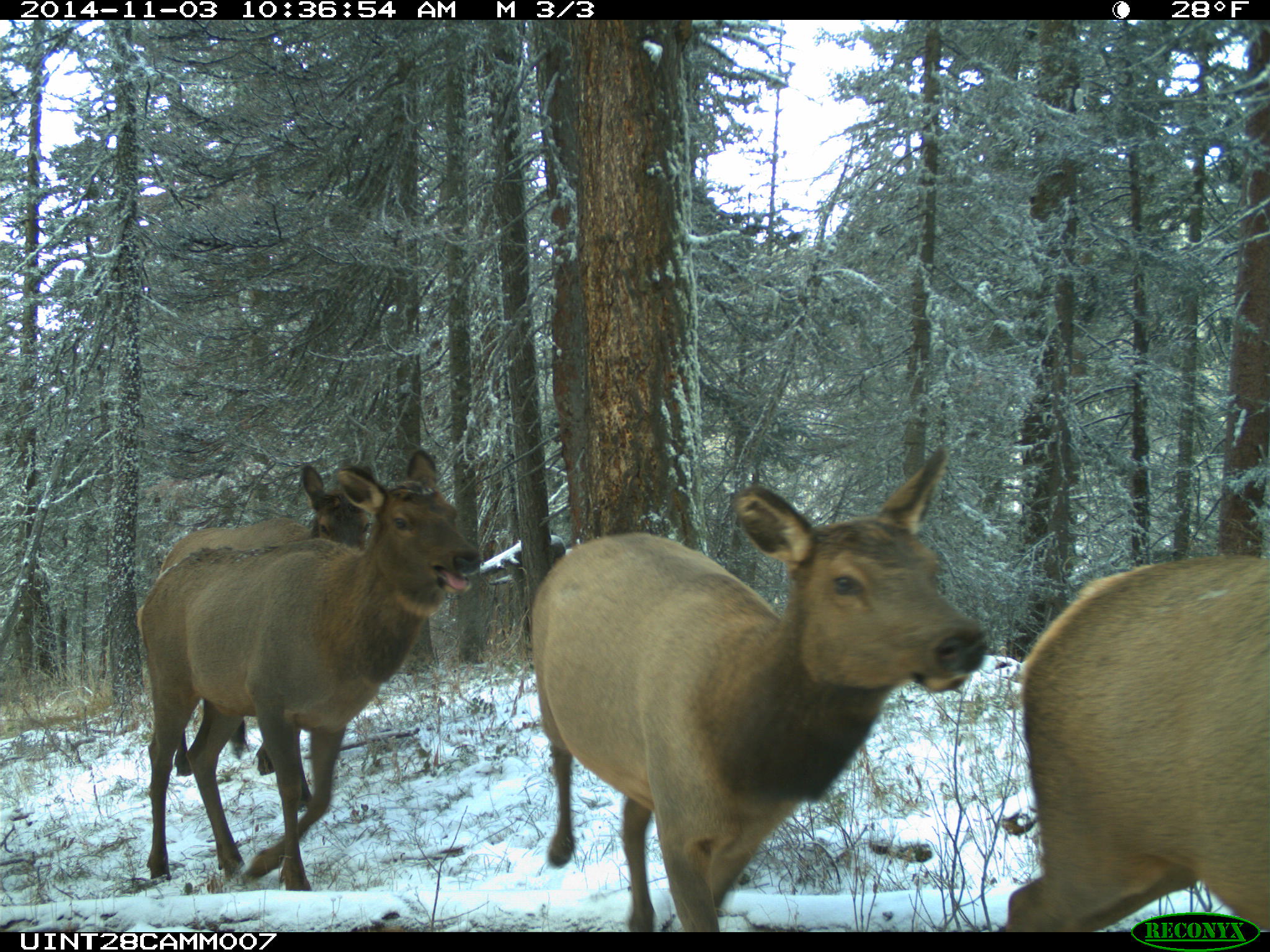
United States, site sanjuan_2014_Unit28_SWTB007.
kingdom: Animalia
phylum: Chordata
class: Mammalia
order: Artiodactyla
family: Cervidae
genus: Cervus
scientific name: Cervus elaphus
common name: red deer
Cervus elaphus (red deer).